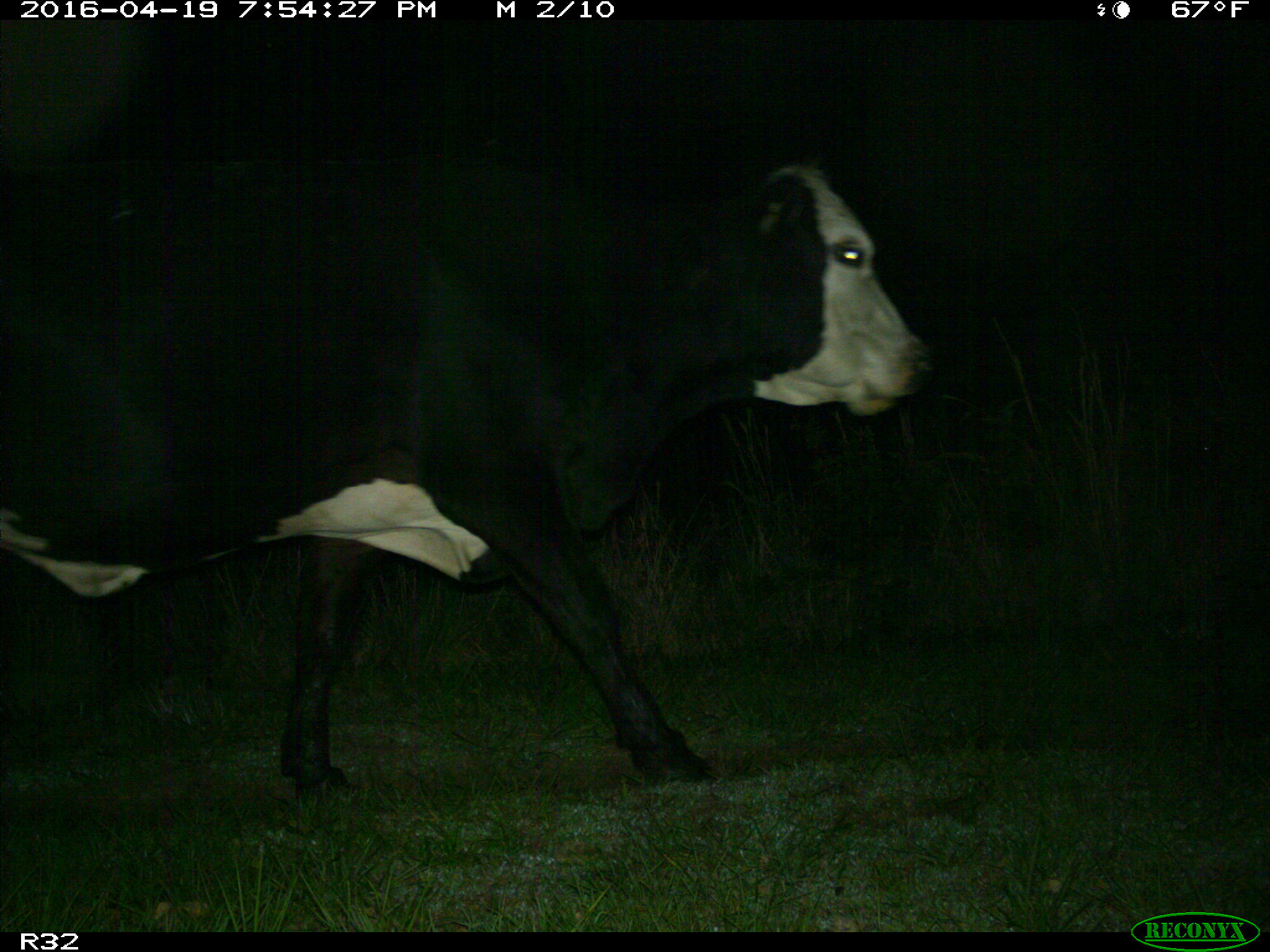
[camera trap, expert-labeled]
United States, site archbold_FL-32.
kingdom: Animalia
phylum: Chordata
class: Mammalia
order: Artiodactyla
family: Bovidae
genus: Bos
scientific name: Bos taurus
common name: domestic cow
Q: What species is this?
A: Bos taurus (domestic cow).